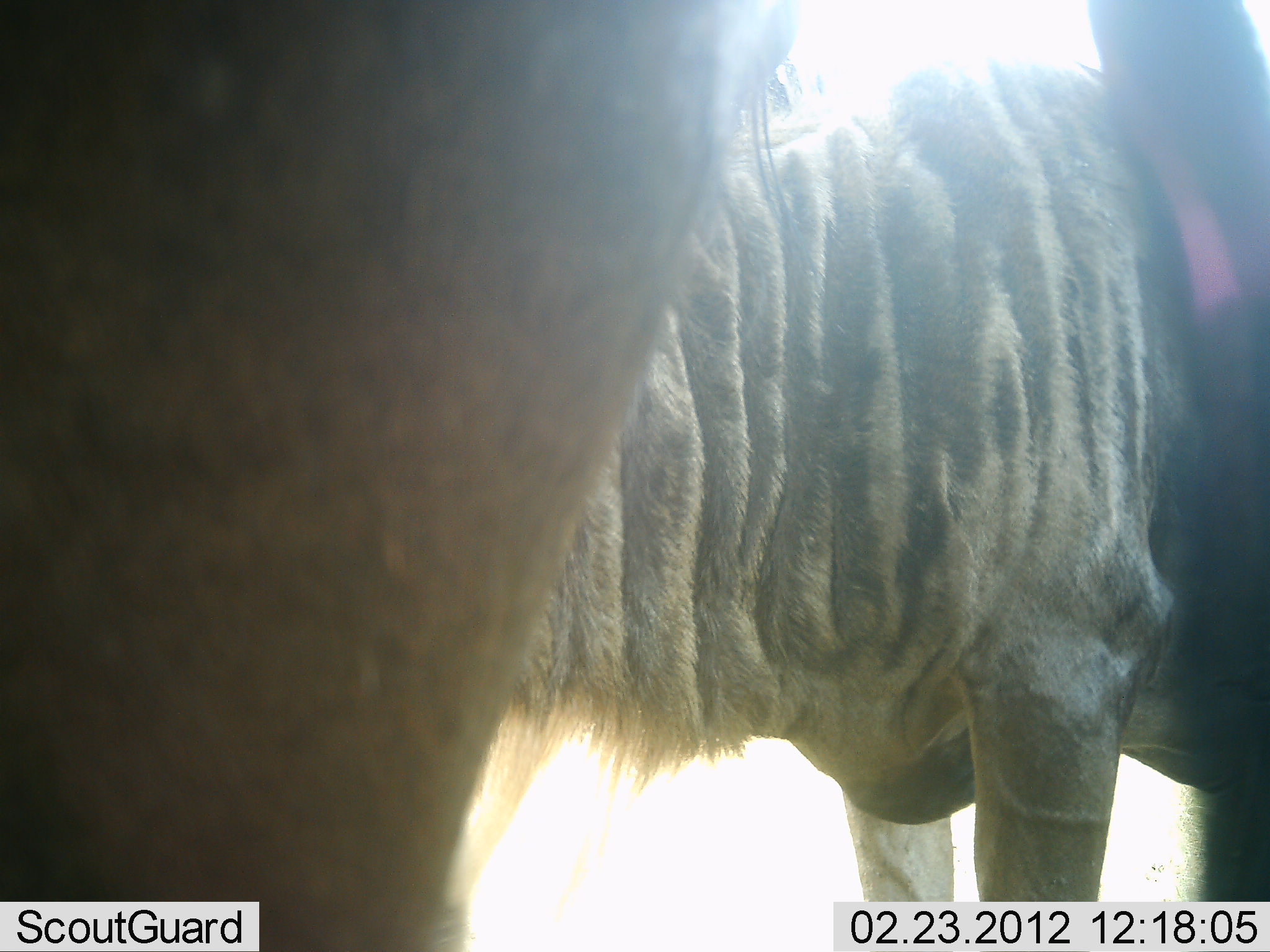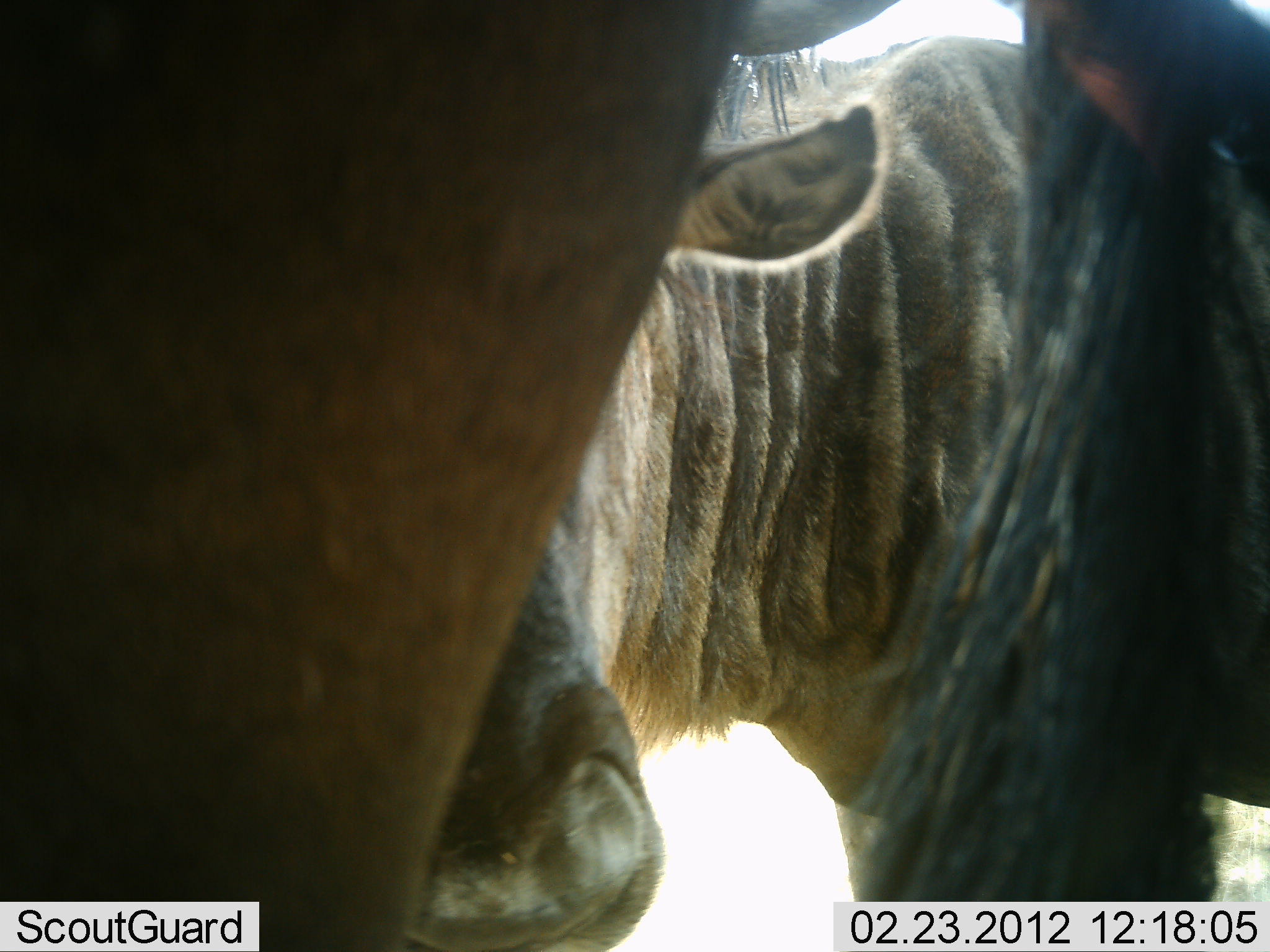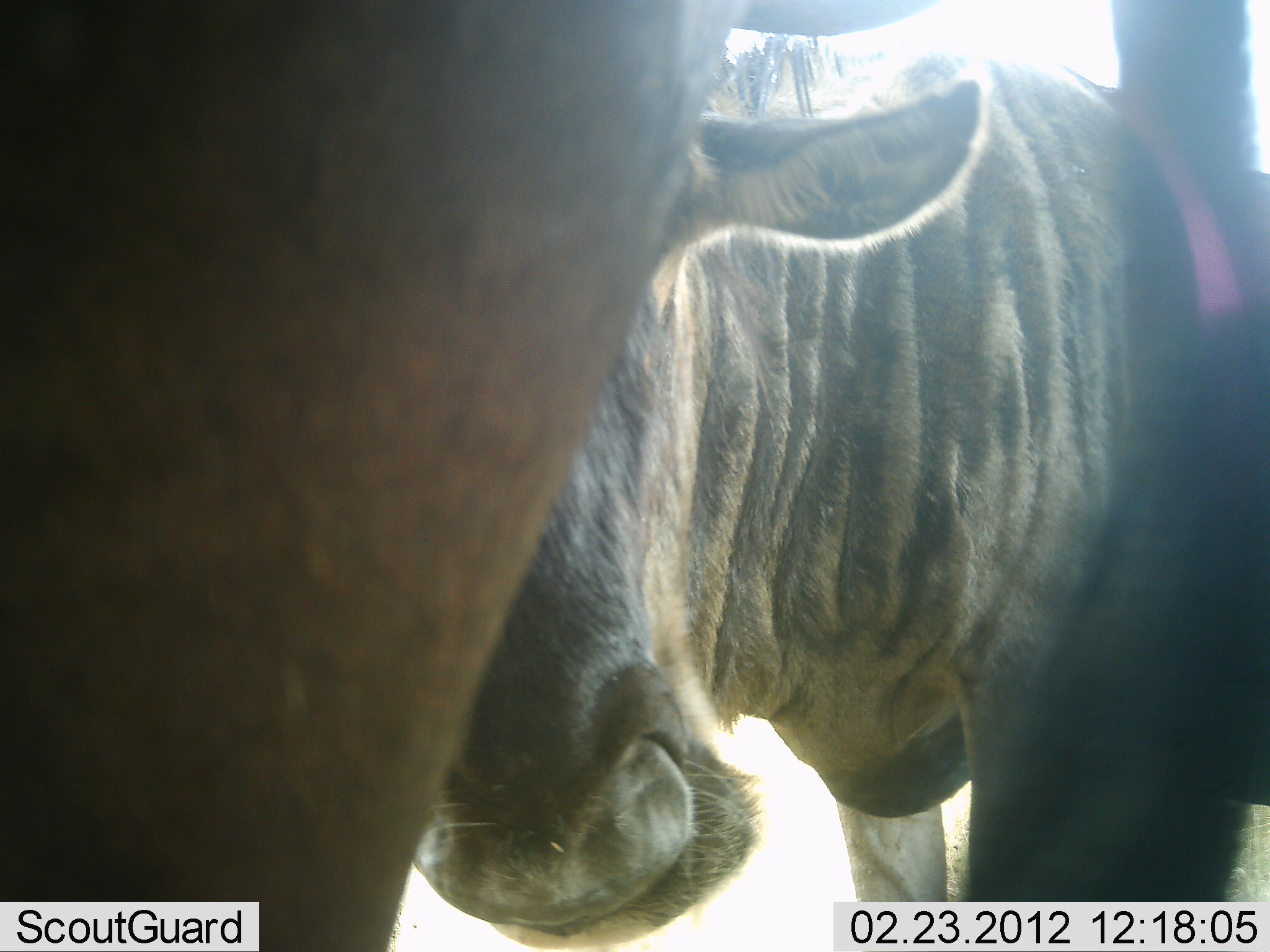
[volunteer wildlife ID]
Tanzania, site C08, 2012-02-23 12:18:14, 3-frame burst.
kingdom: Animalia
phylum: Chordata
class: Mammalia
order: Artiodactyla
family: Bovidae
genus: Connochaetes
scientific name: Connochaetes taurinus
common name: blue wildebeest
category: wildebeest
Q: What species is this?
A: Wildebeest (blue wildebeest) (Connochaetes taurinus).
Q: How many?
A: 2.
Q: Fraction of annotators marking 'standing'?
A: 100%.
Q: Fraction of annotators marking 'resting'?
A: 0%.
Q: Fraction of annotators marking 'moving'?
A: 0%.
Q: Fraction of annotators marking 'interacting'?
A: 25%.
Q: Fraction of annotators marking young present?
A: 5%.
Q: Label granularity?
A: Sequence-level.